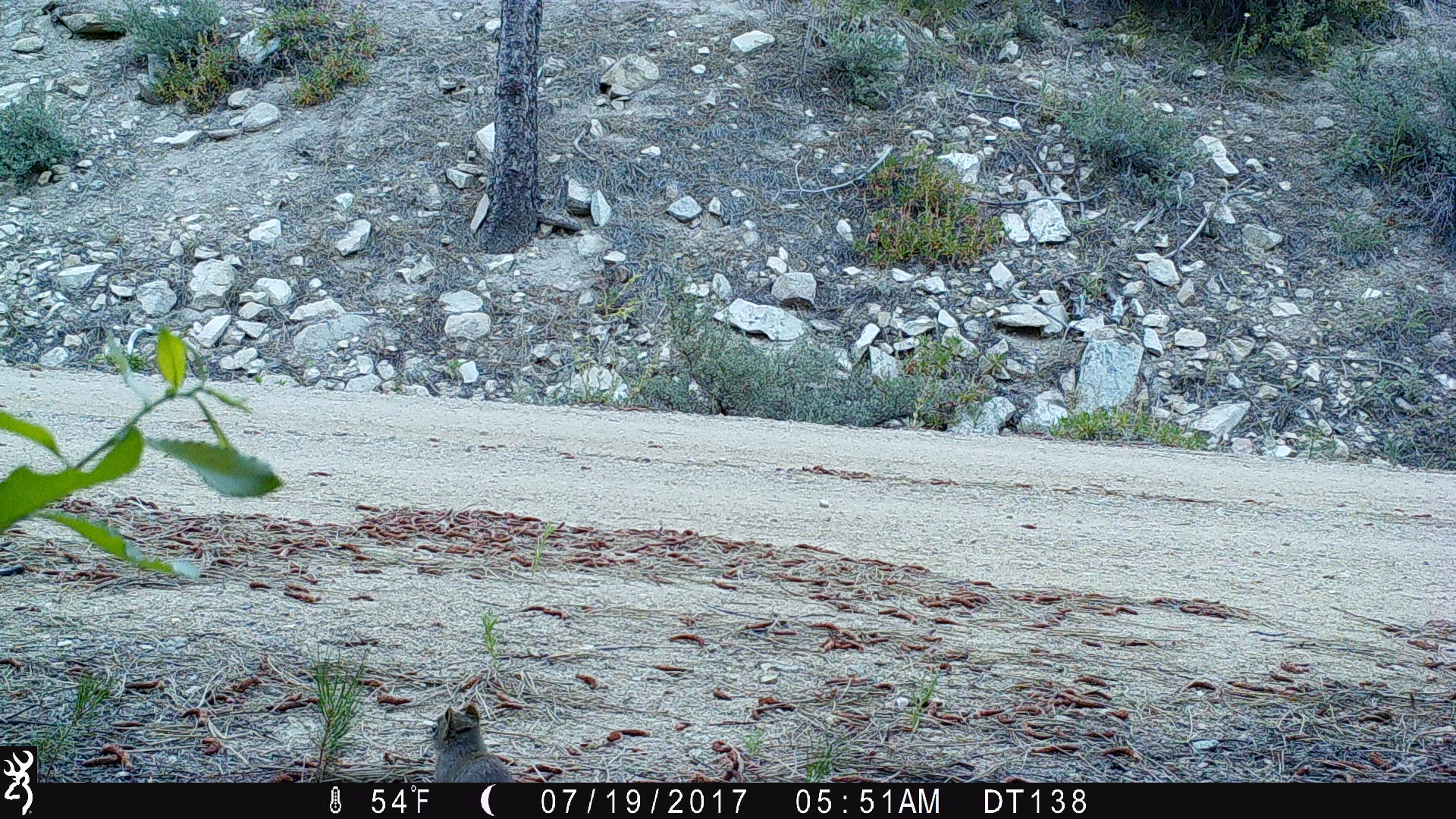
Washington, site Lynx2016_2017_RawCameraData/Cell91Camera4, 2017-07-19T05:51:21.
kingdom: Animalia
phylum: Chordata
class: Mammalia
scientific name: Mammalia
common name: small mammal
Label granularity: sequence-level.